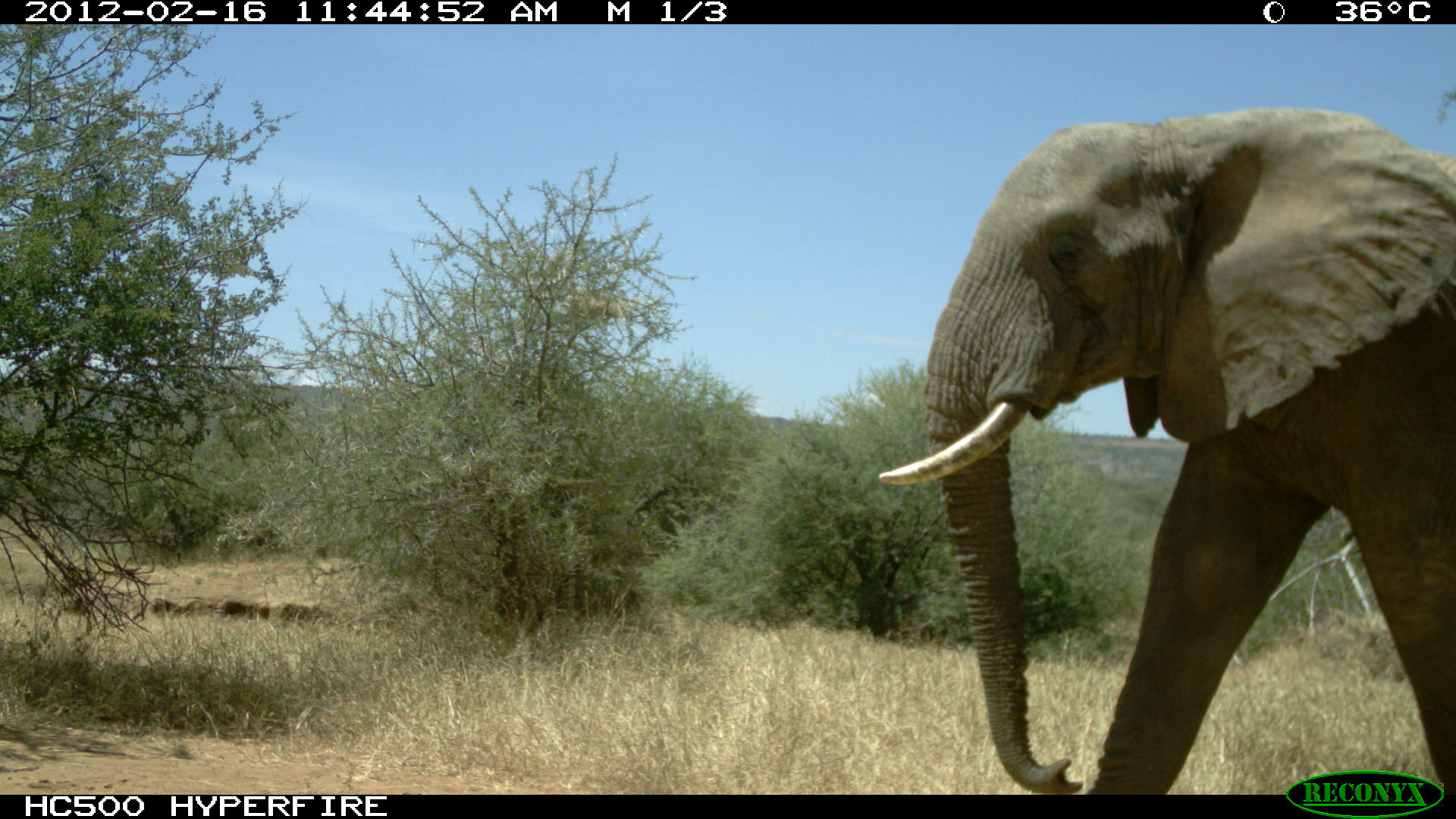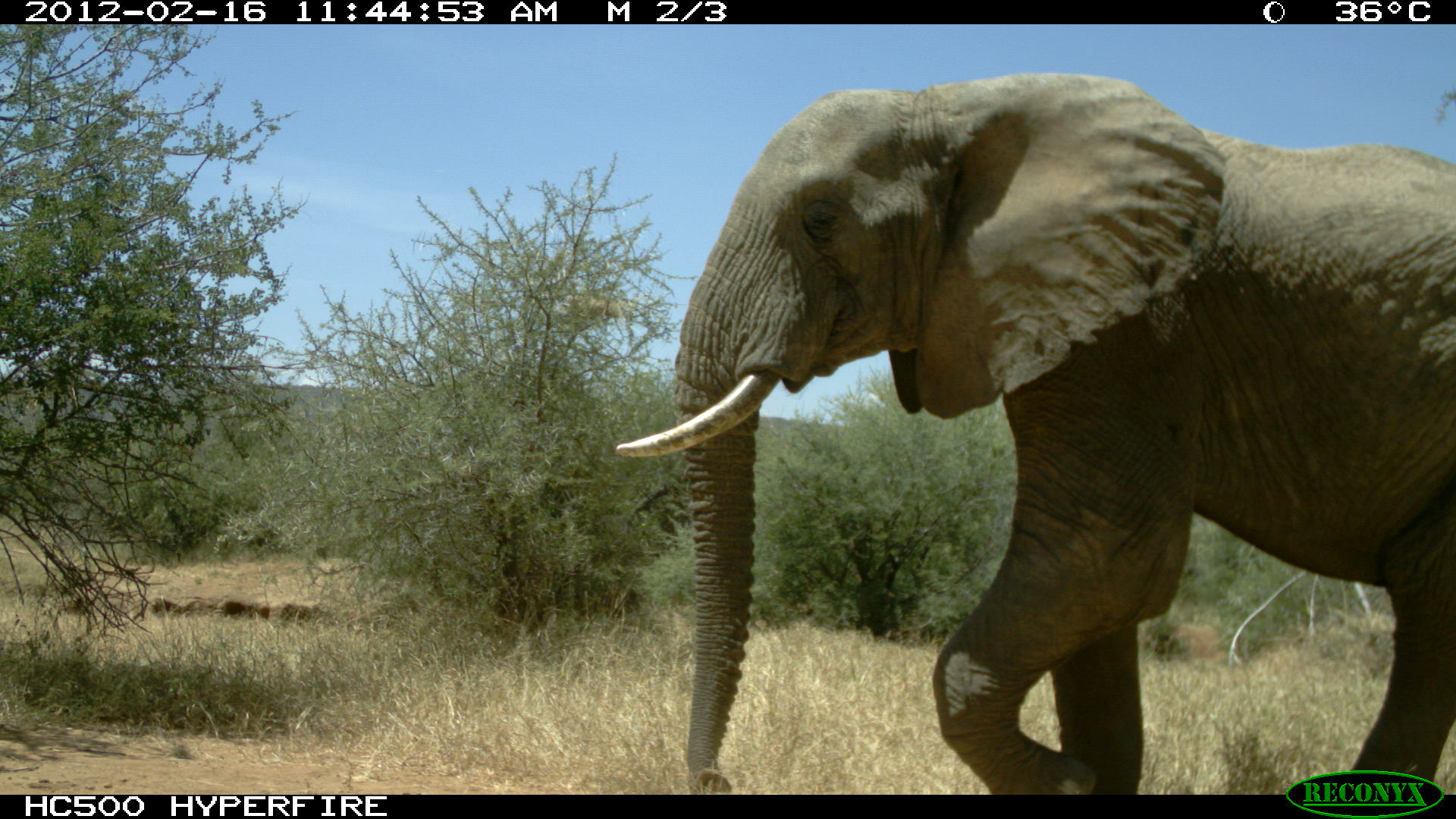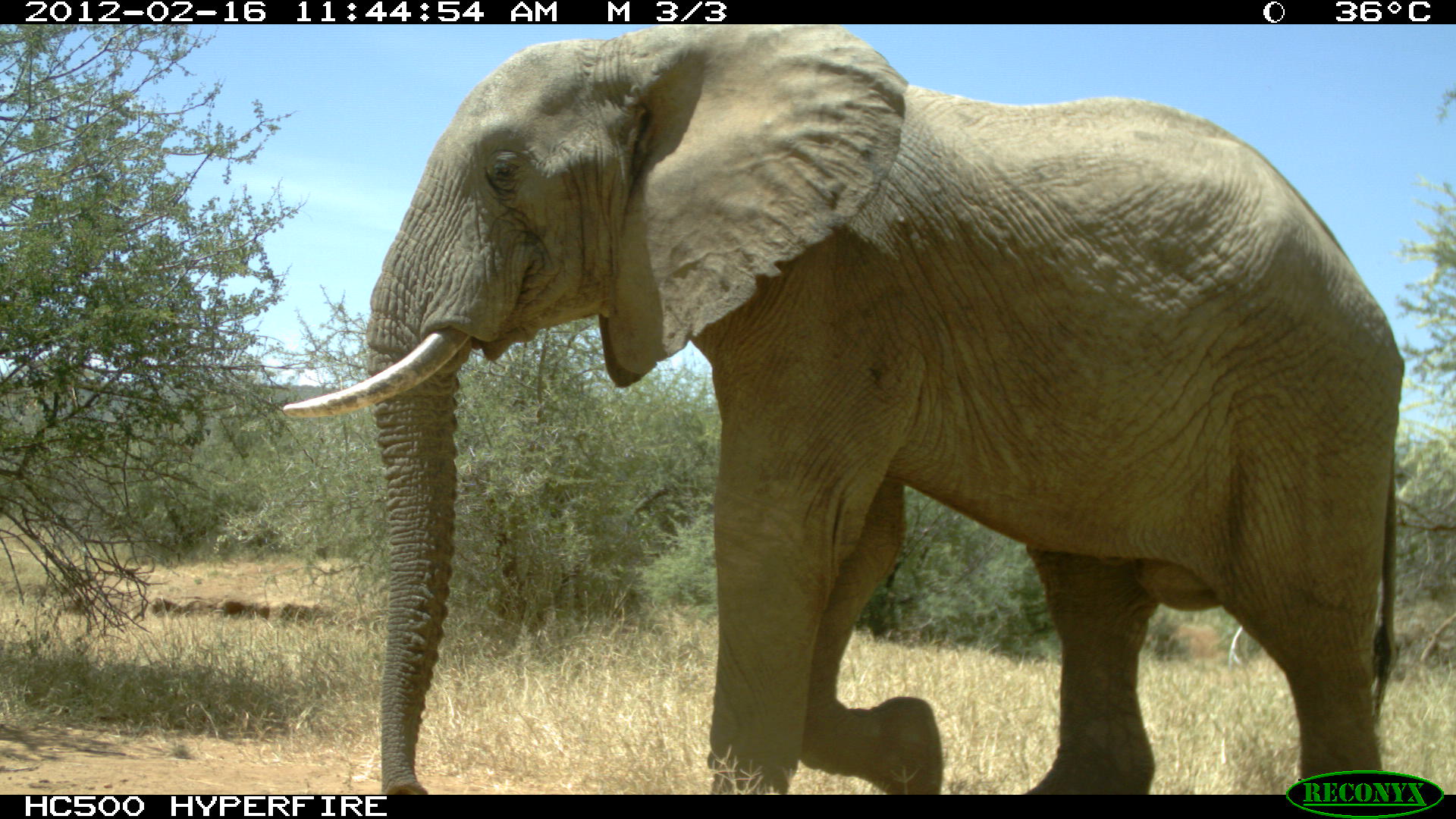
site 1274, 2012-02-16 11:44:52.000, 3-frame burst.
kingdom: Animalia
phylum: Chordata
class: Mammalia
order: Proboscidea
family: Elephantidae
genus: Loxodonta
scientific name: Loxodonta africana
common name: african bush elephant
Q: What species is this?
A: Loxodonta africana (african bush elephant).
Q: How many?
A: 1.